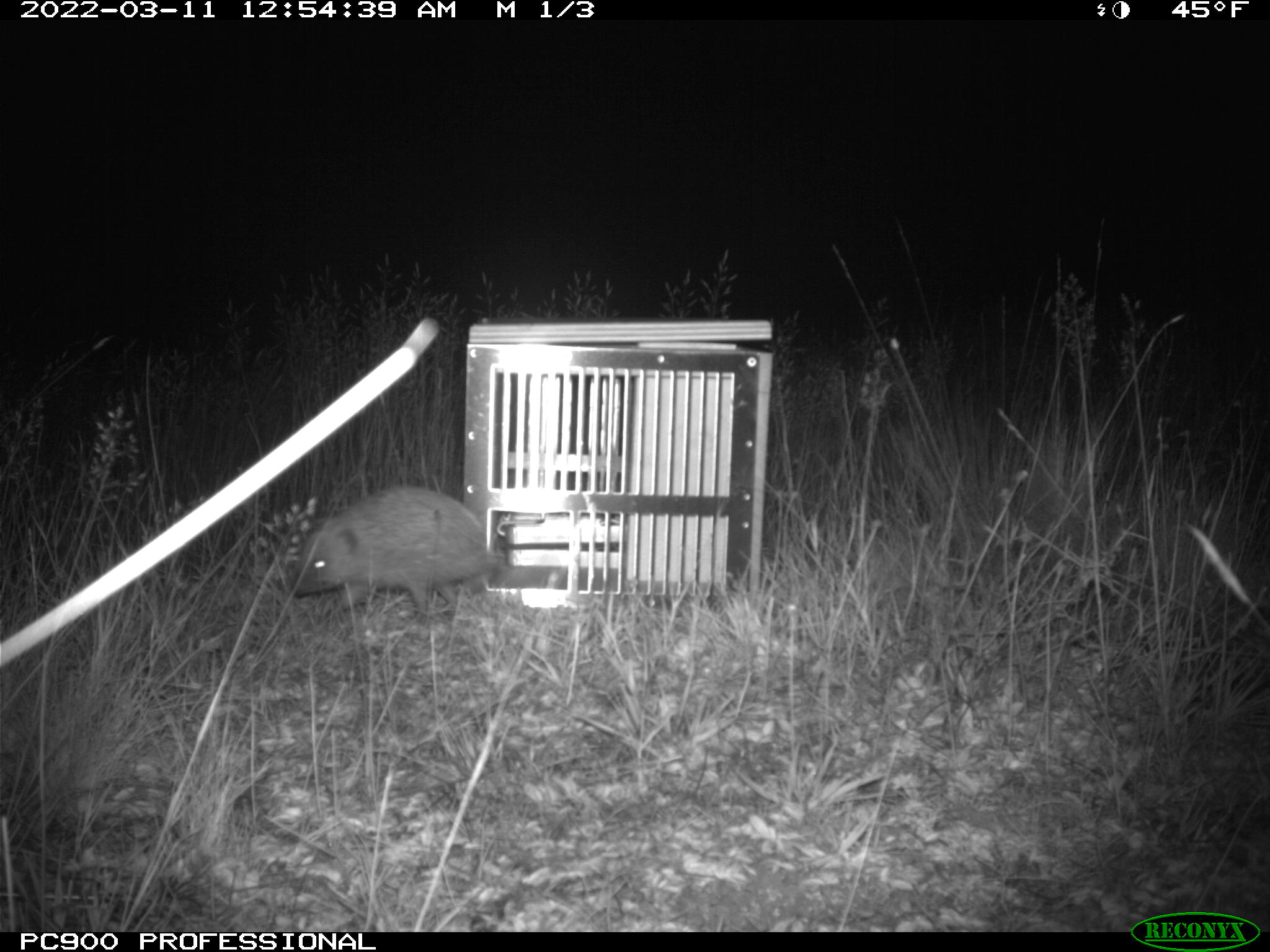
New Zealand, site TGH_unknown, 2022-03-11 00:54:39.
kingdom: Animalia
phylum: Chordata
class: Mammalia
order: Eulipotyphla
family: Erinaceidae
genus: Erinaceus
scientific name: Erinaceus europaeus europaeus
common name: european hedgehog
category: hedgehog